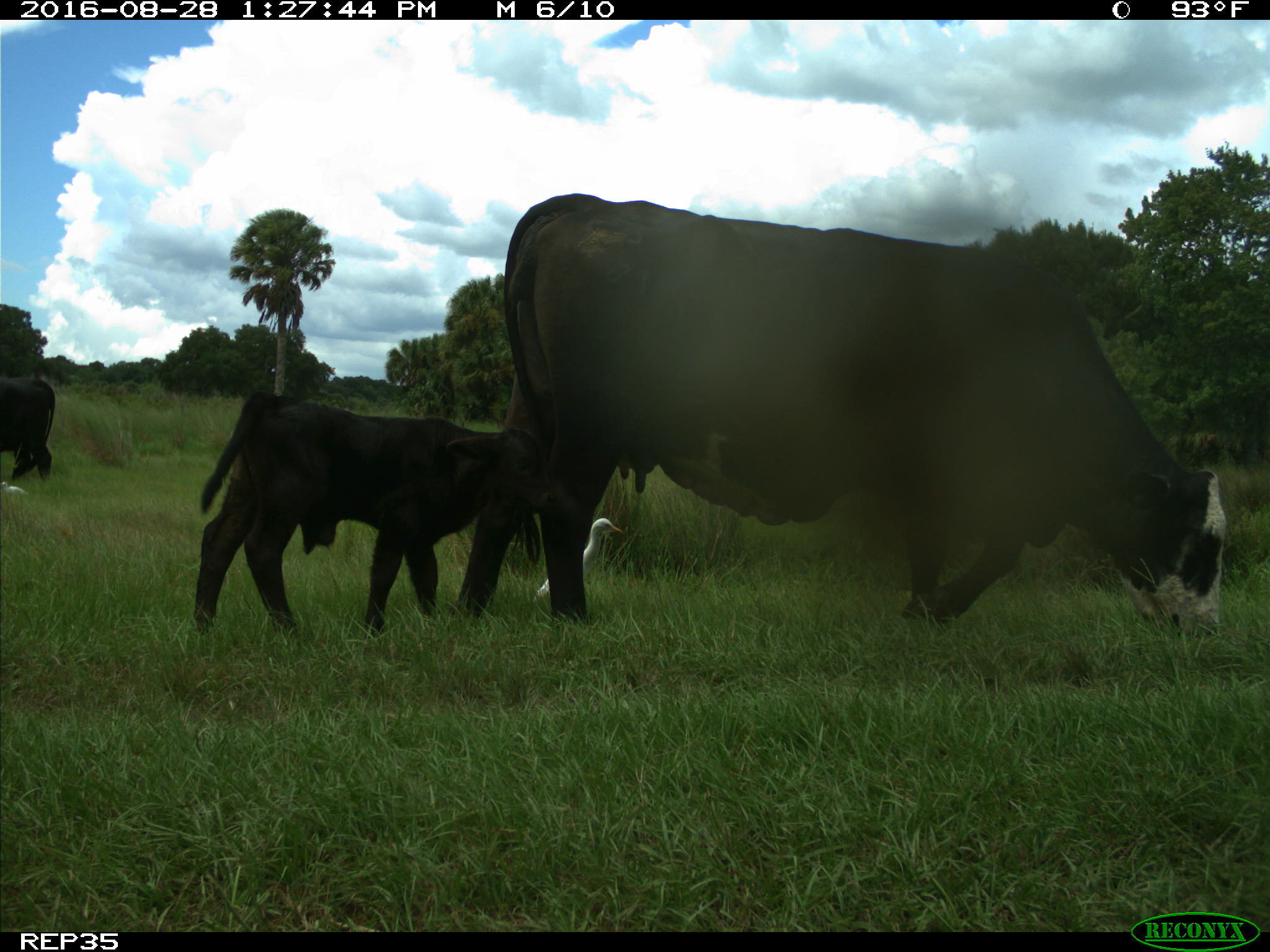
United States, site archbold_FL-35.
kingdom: Animalia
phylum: Chordata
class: Mammalia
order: Artiodactyla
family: Bovidae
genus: Bos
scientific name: Bos taurus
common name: domestic cow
Bos taurus (domestic cow).